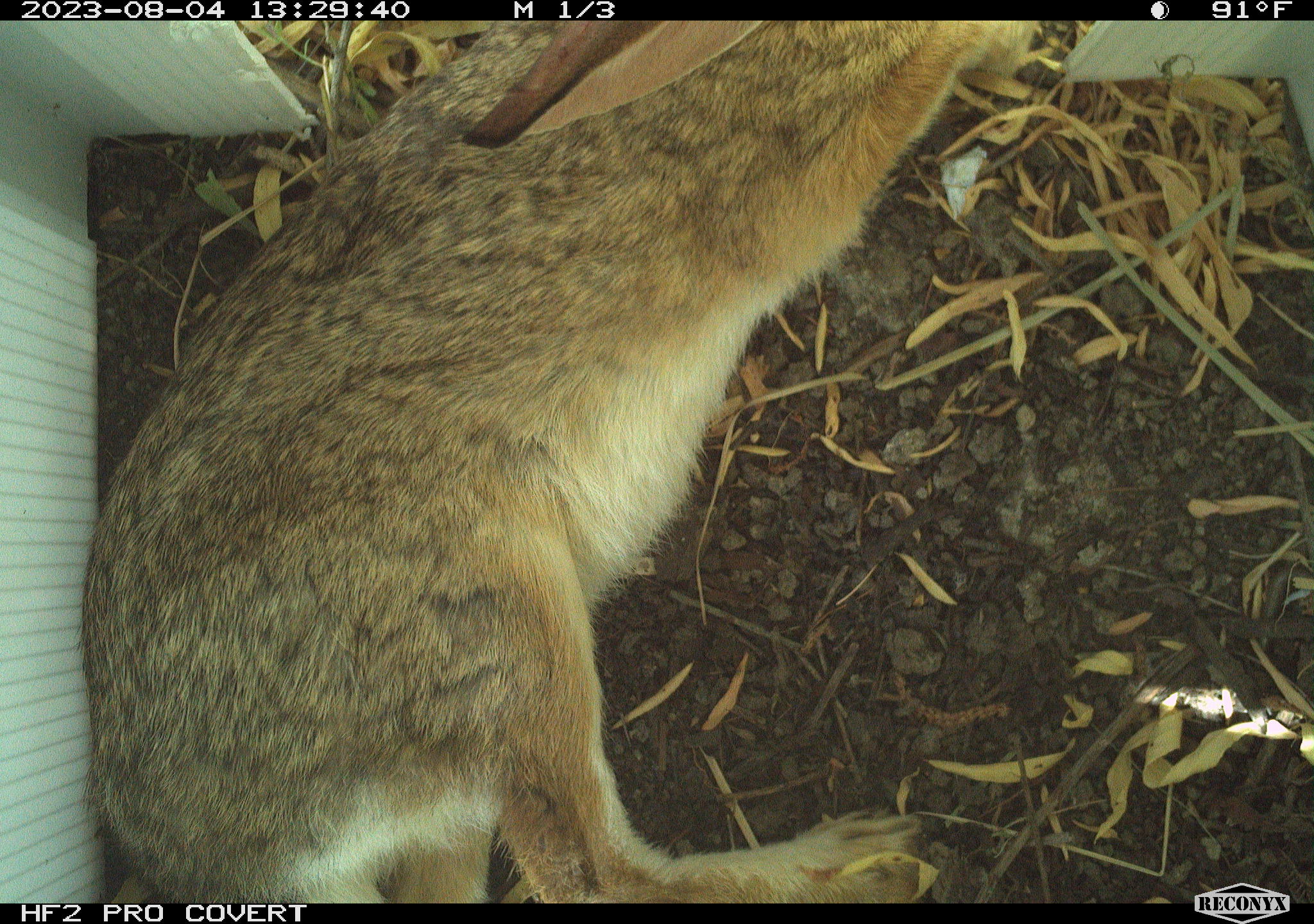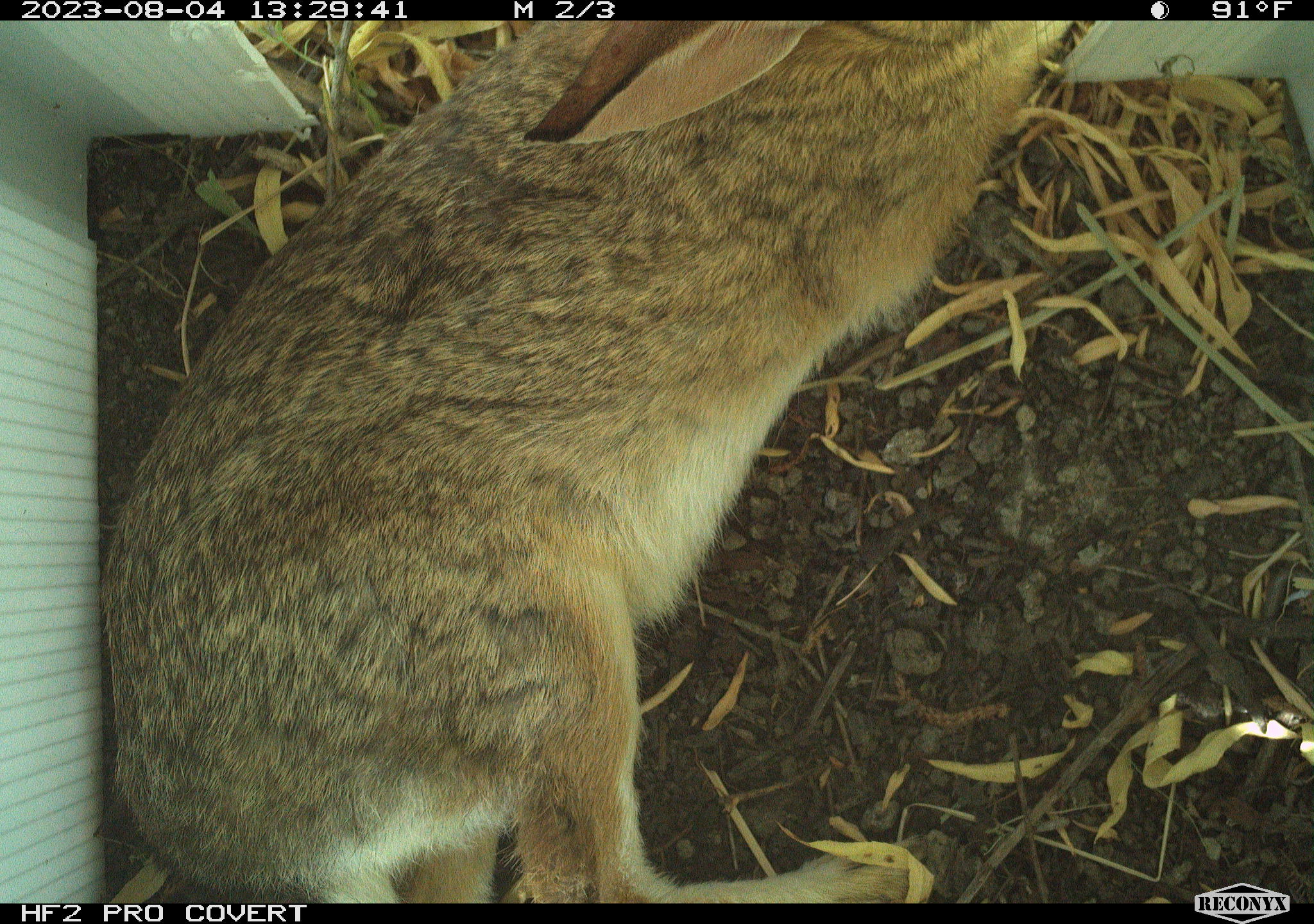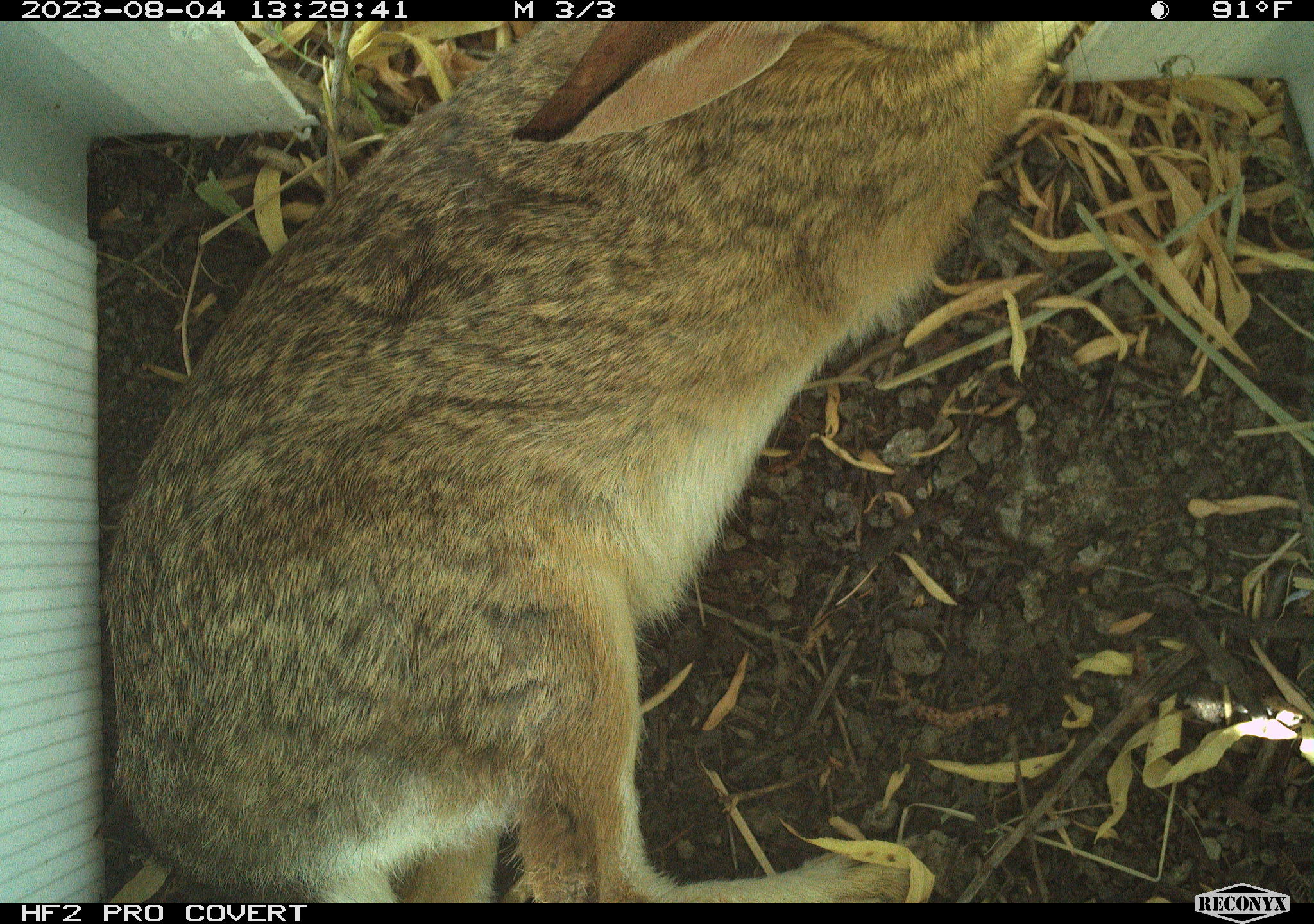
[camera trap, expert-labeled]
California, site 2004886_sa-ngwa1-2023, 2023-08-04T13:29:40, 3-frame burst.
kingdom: Animalia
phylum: Chordata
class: Mammalia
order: Lagomorpha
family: Leporidae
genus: Sylvilagus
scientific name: Sylvilagus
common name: cottontail rabbits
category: sylvilagus species